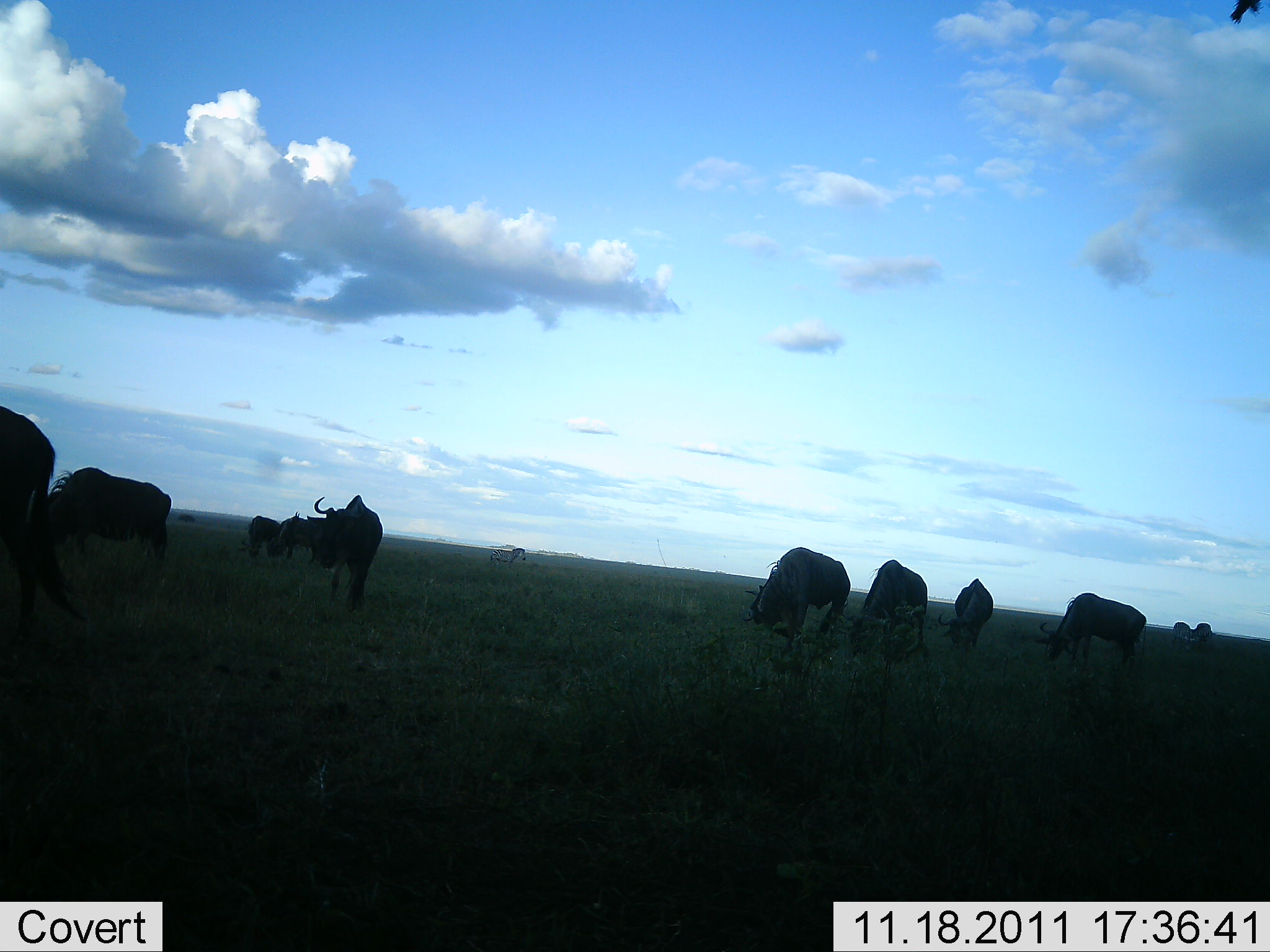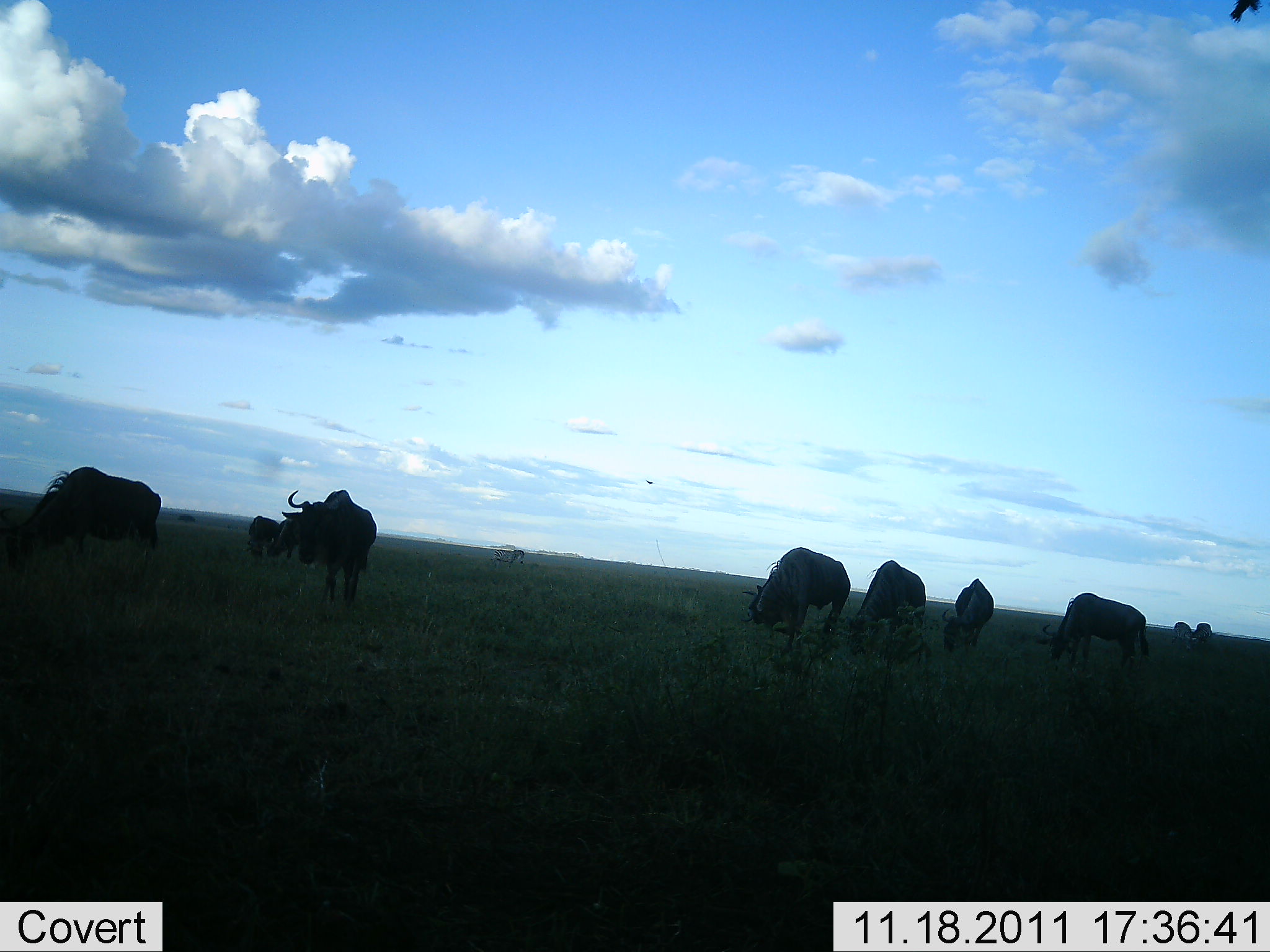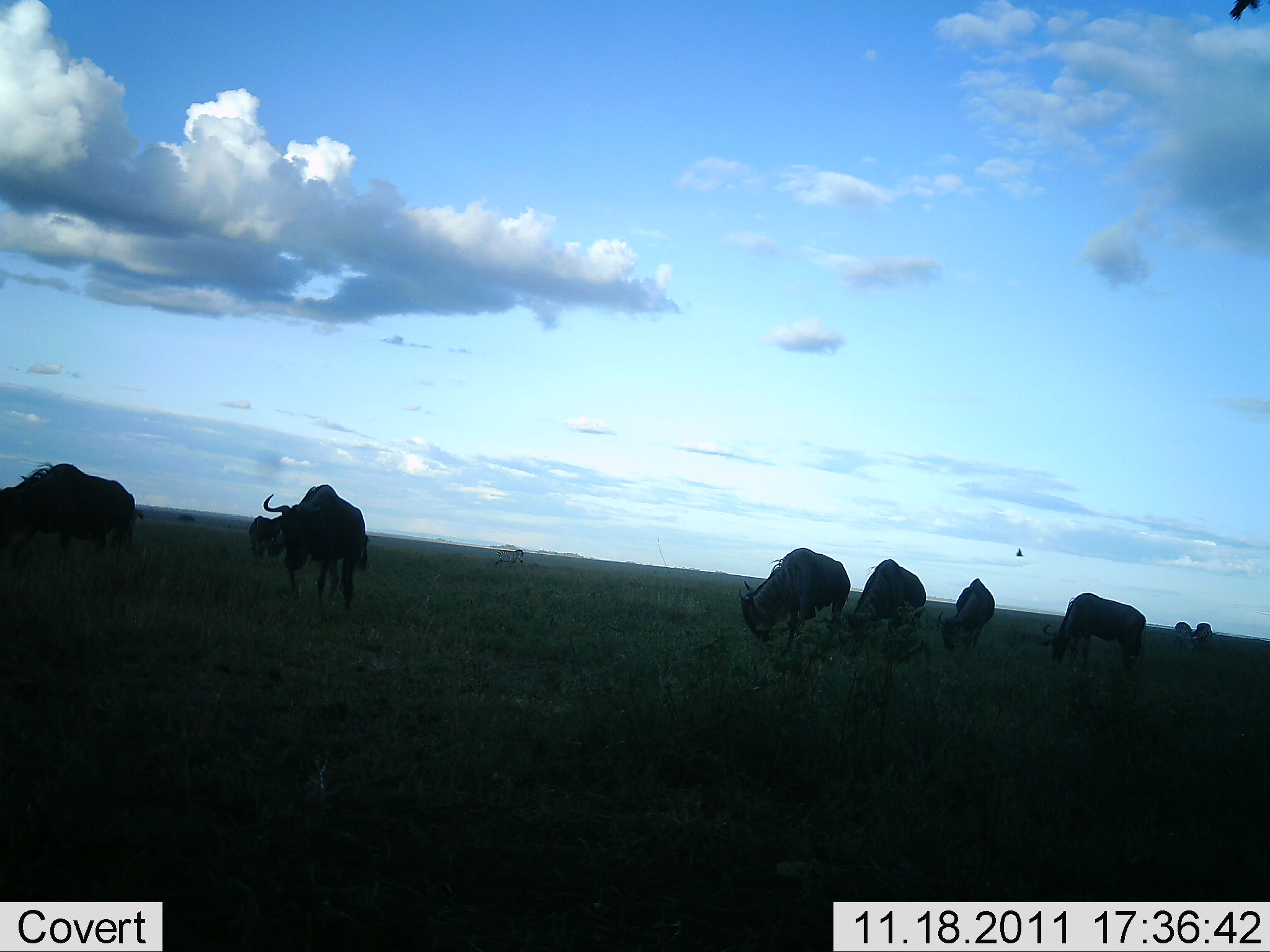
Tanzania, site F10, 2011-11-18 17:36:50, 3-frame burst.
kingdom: Animalia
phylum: Chordata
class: Mammalia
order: Artiodactyla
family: Bovidae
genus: Connochaetes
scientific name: Connochaetes taurinus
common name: blue wildebeest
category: wildebeest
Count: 10.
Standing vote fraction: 42%.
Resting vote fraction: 0%.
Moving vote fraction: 75%.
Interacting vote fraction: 0%.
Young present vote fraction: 0%.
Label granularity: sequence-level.